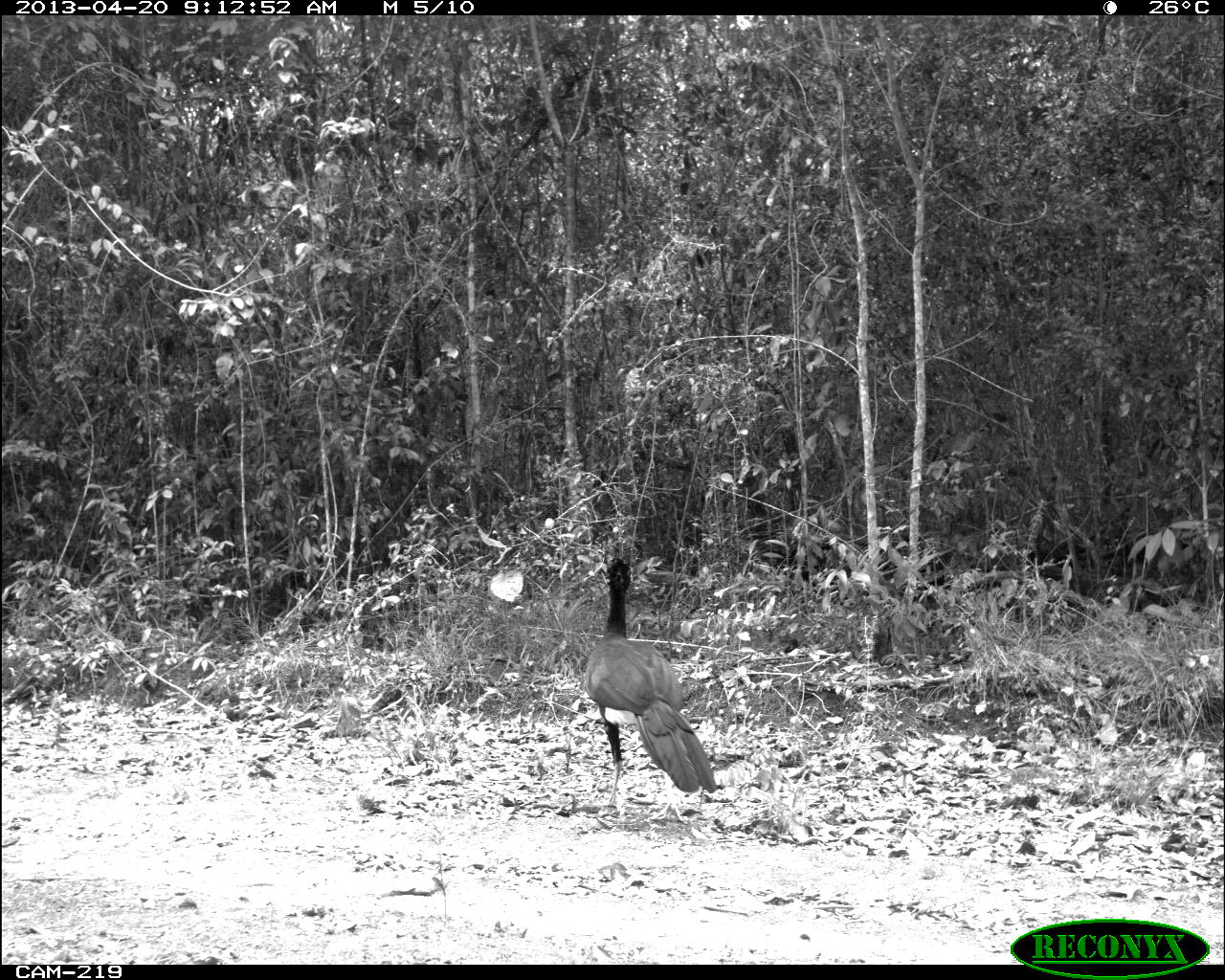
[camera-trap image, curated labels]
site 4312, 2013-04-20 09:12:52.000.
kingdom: Animalia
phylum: Chordata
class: Aves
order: Galliformes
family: Cracidae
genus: Crax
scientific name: Crax rubra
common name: great curassow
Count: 1.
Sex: male.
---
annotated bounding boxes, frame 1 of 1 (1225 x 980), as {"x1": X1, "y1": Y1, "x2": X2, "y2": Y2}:
crax rubra: {"x1": 580, "y1": 549, "x2": 723, "y2": 830}